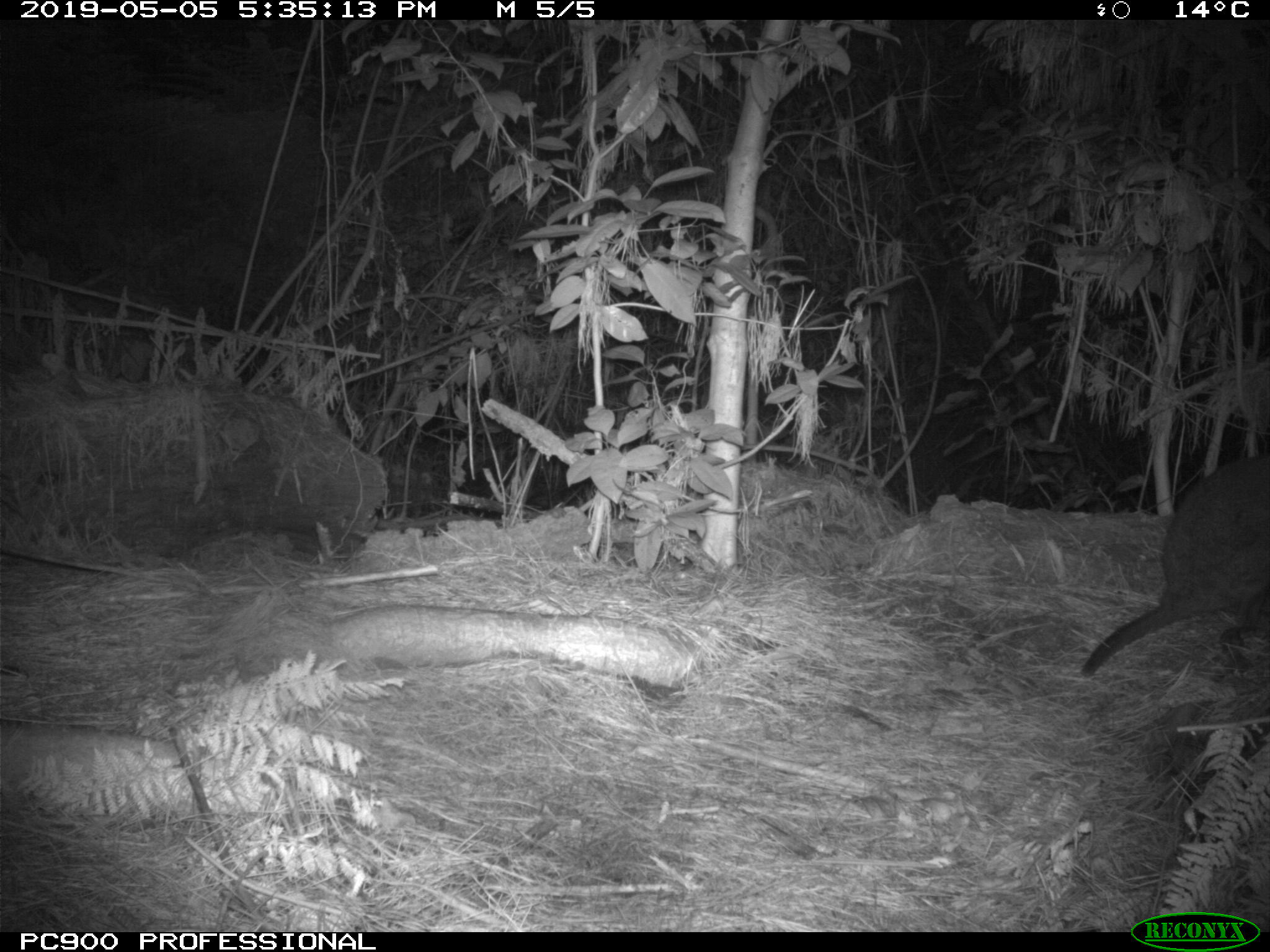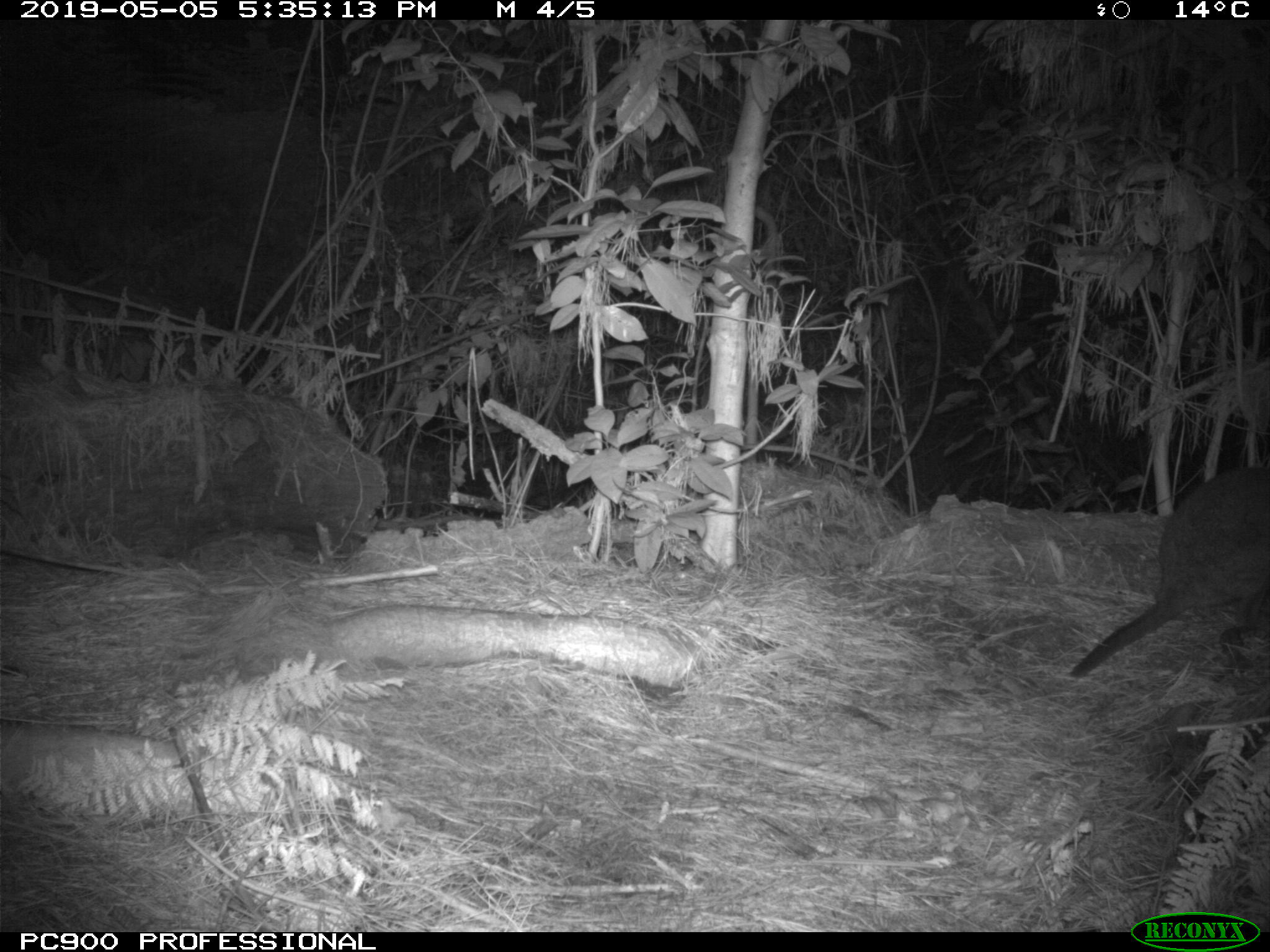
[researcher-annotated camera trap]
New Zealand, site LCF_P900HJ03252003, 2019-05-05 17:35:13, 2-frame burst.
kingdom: Animalia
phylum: Chordata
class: Mammalia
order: Diprotodontia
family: Macropodidae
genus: Notamacropus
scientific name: Notamacropus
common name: wallaby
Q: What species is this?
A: Wallaby (Notamacropus).